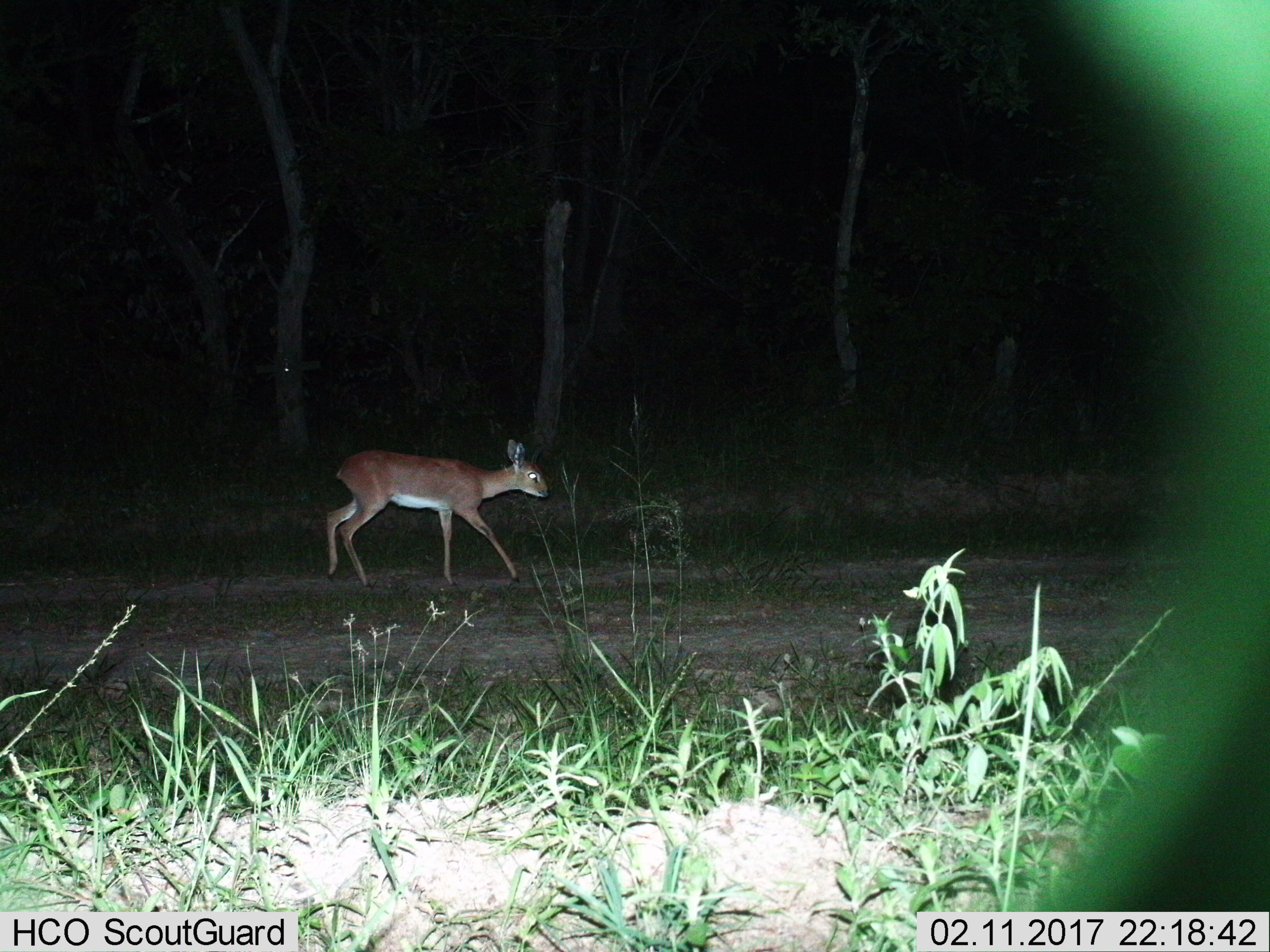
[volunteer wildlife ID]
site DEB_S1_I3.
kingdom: Animalia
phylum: Chordata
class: Mammalia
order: Artiodactyla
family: Bovidae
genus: Raphicerus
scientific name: Raphicerus campestris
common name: steenbok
Steenbok (Raphicerus campestris), count 1. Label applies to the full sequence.